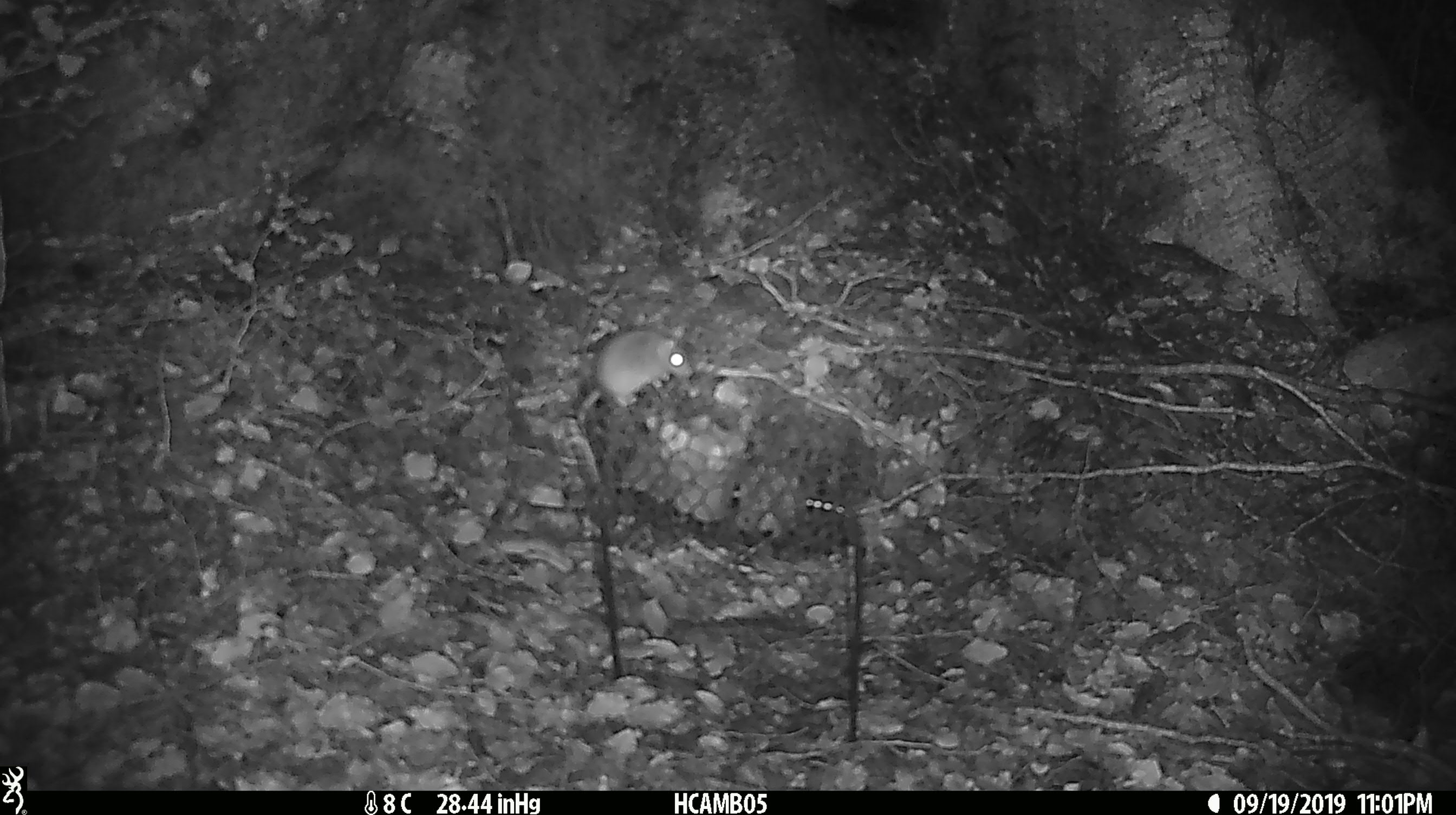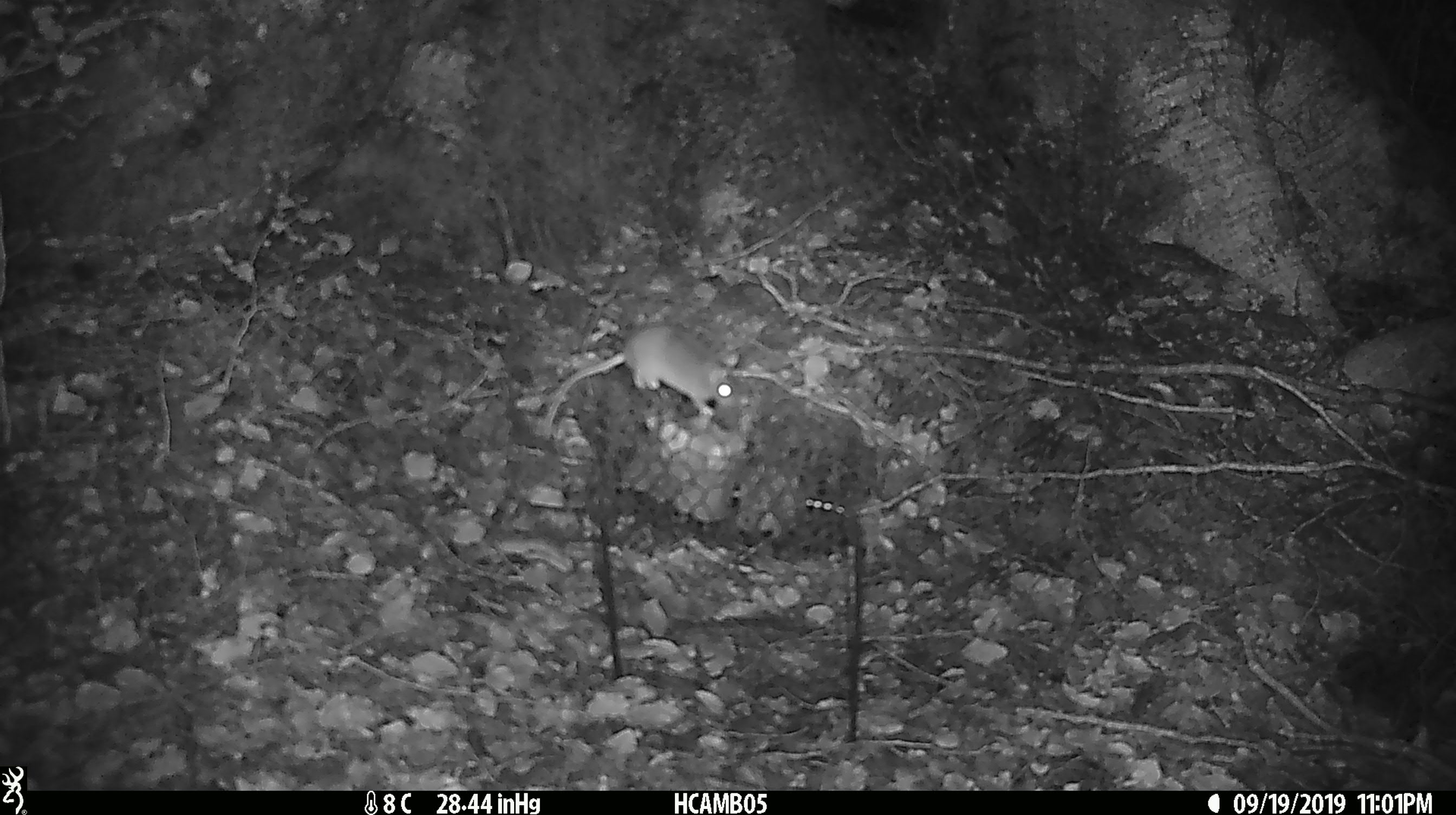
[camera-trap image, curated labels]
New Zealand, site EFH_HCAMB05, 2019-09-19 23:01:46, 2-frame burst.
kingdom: Animalia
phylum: Chordata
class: Mammalia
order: Rodentia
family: Muridae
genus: Mus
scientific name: Mus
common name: mouse